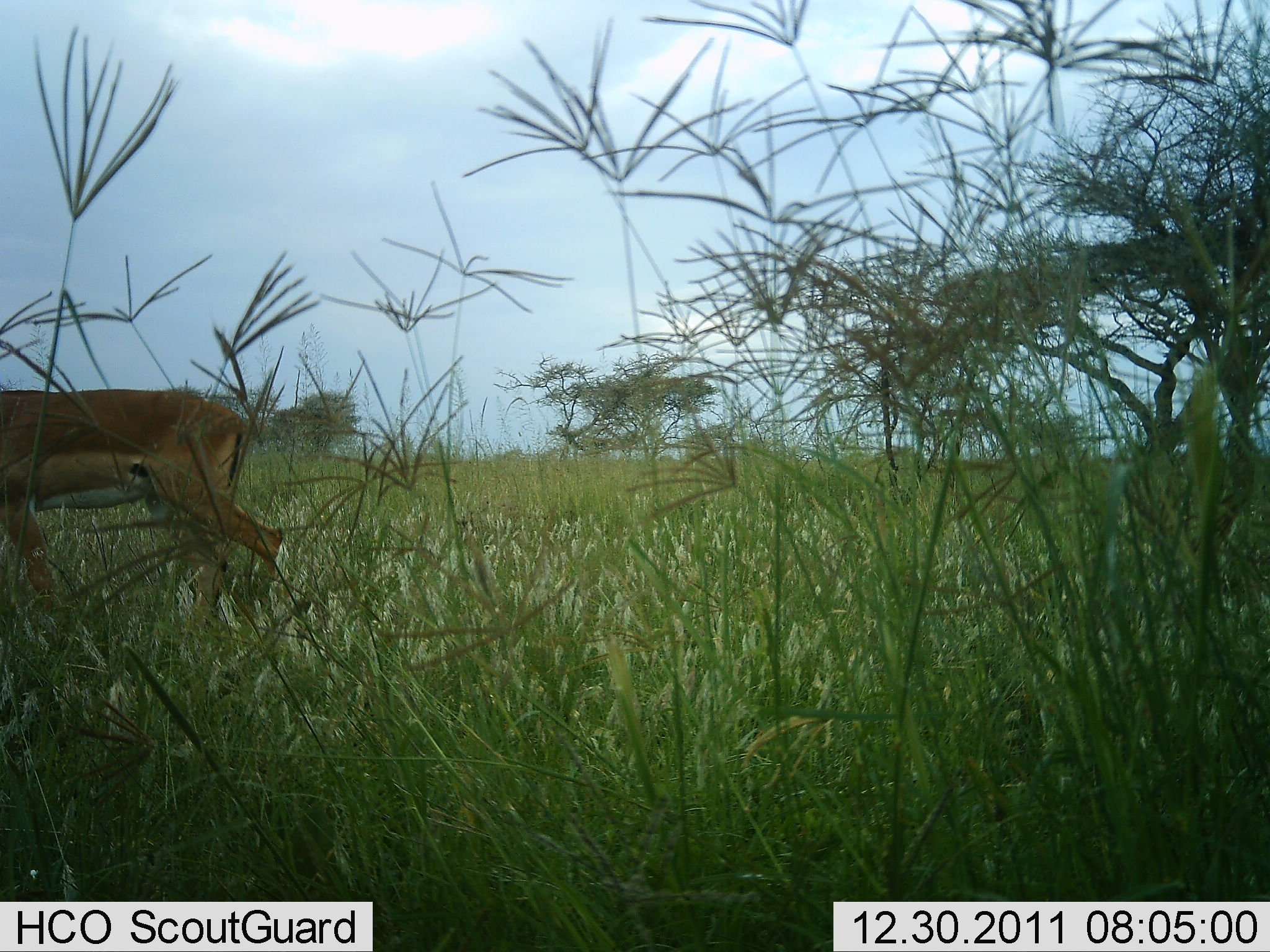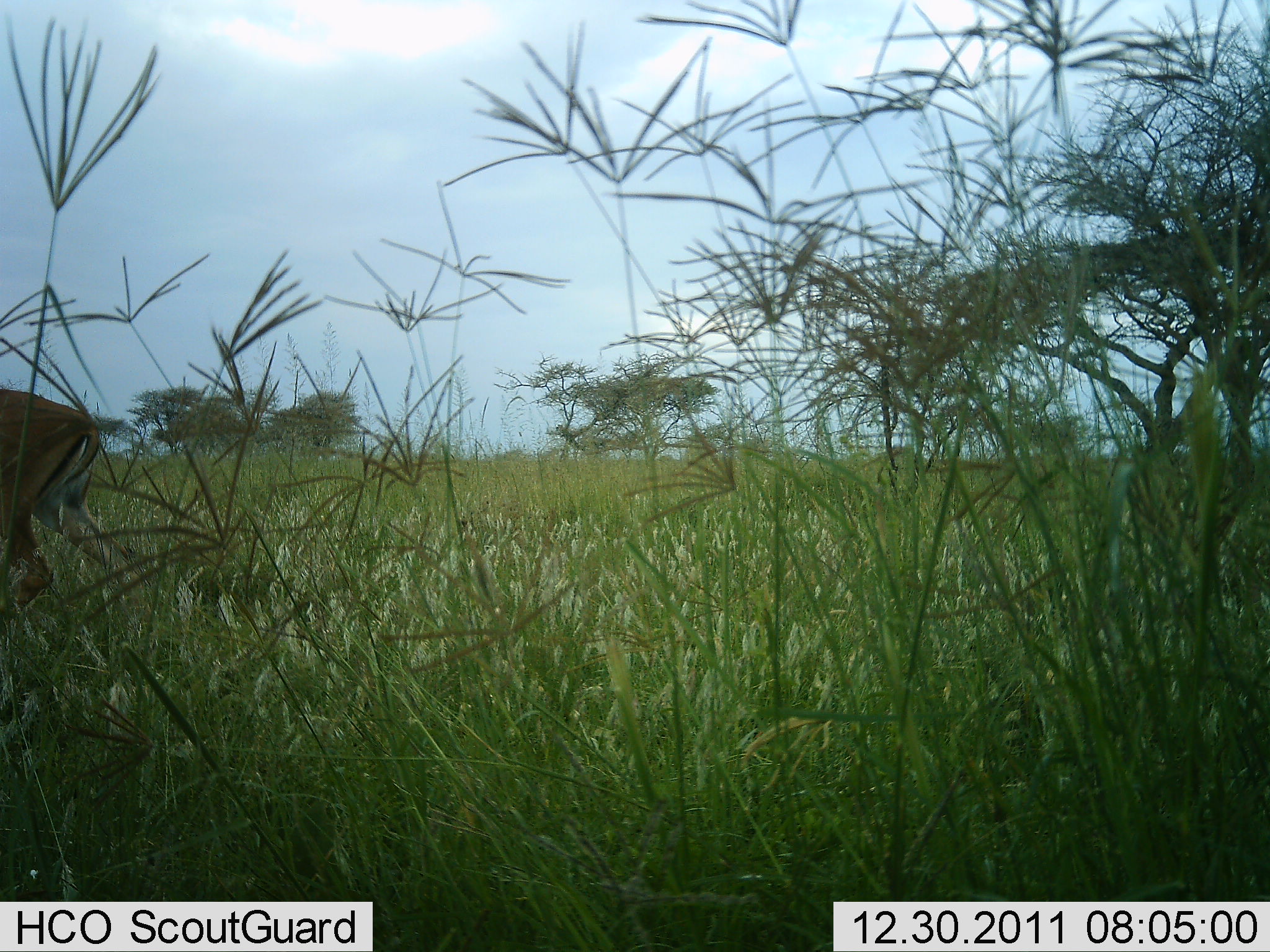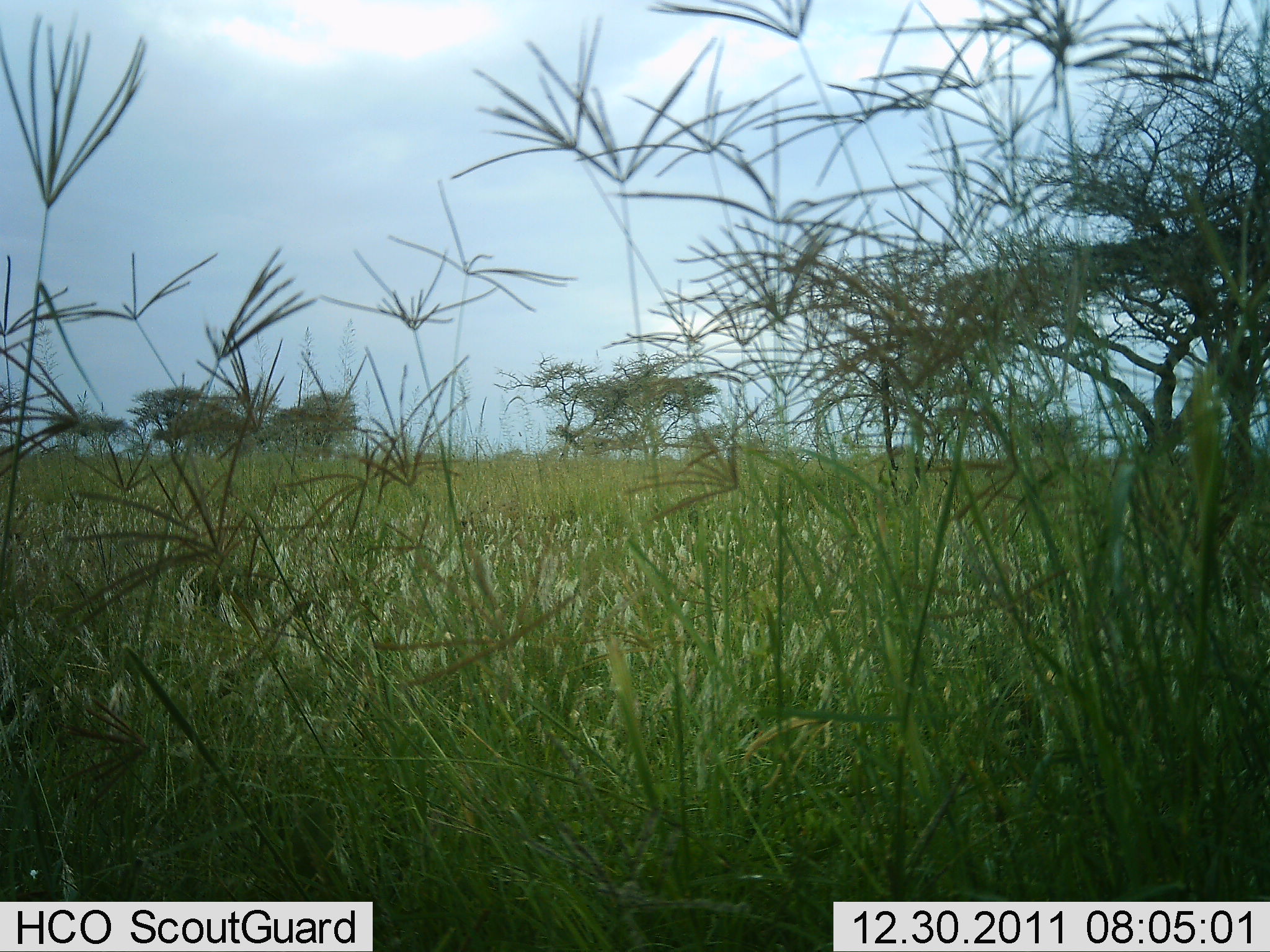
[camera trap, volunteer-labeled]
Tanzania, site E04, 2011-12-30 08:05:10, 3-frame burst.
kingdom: Animalia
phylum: Chordata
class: Mammalia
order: Artiodactyla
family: Bovidae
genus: Aepyceros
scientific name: Aepyceros melampus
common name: impala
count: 1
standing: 27%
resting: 0%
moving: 82%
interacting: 0%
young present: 0%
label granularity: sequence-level